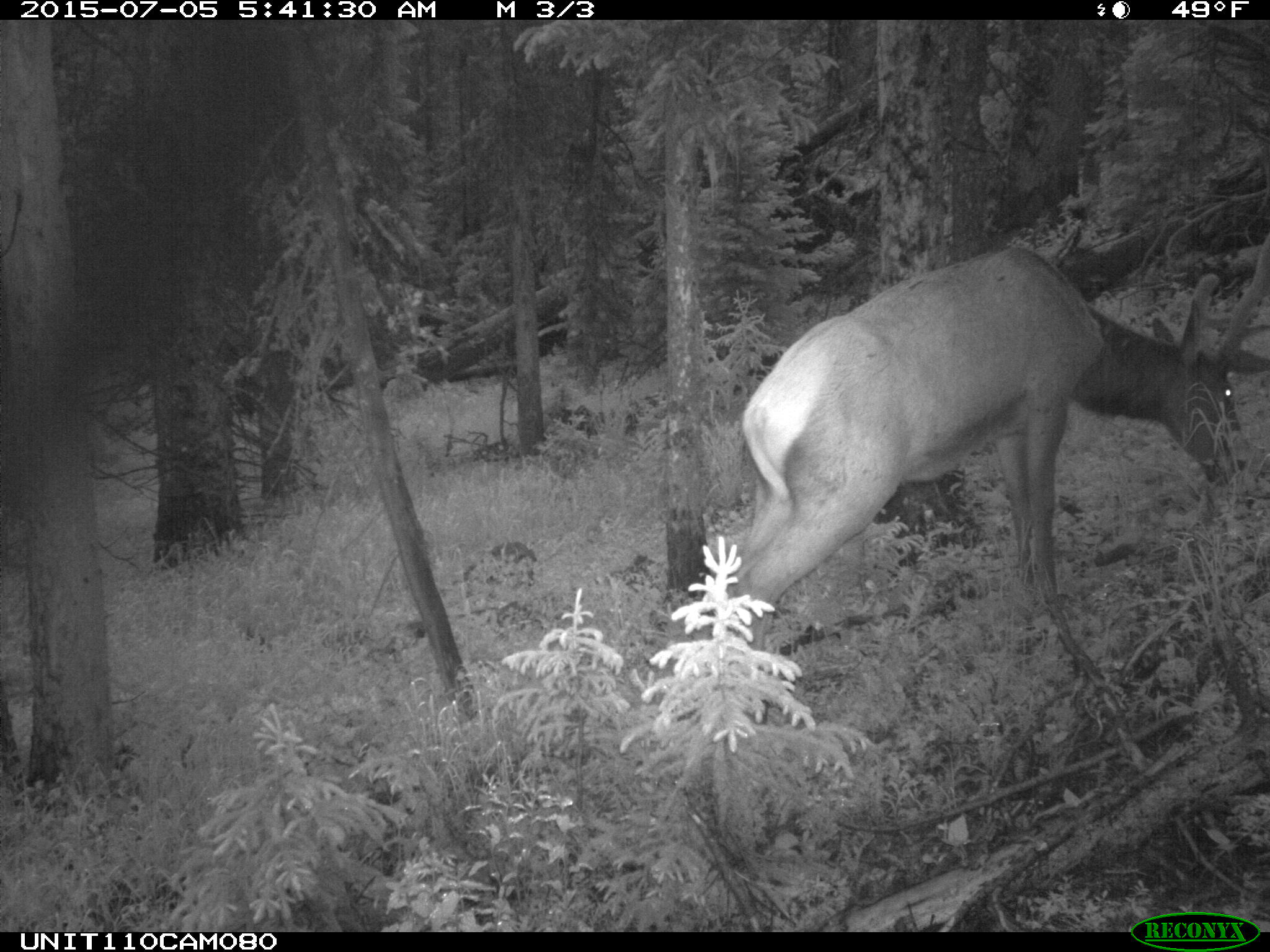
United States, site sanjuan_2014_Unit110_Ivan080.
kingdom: Animalia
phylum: Chordata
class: Mammalia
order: Artiodactyla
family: Cervidae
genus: Cervus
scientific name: Cervus elaphus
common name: red deer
Cervus elaphus (red deer).